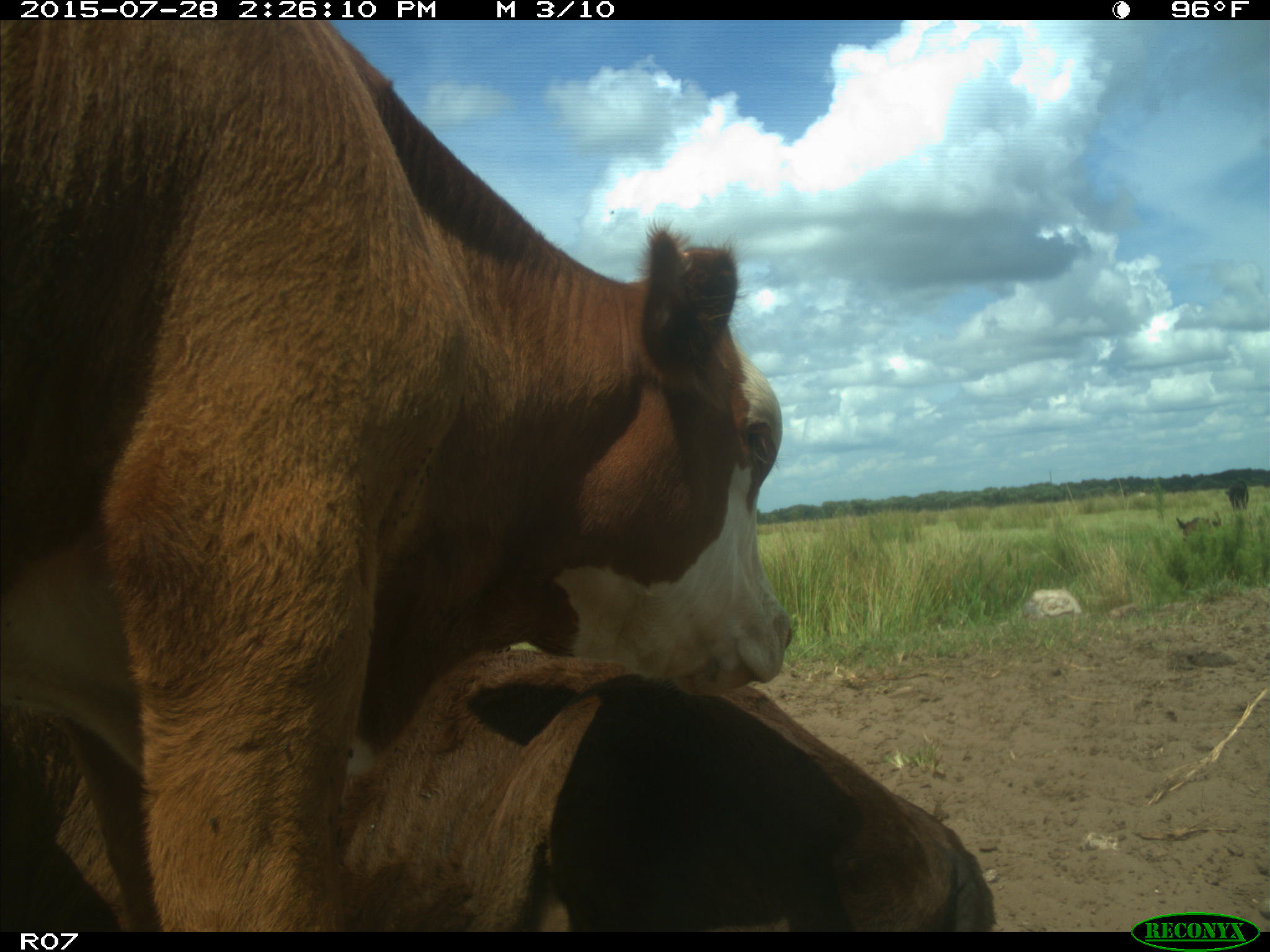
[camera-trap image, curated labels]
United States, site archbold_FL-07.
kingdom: Animalia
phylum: Chordata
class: Mammalia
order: Artiodactyla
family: Bovidae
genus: Bos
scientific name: Bos taurus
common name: domestic cow